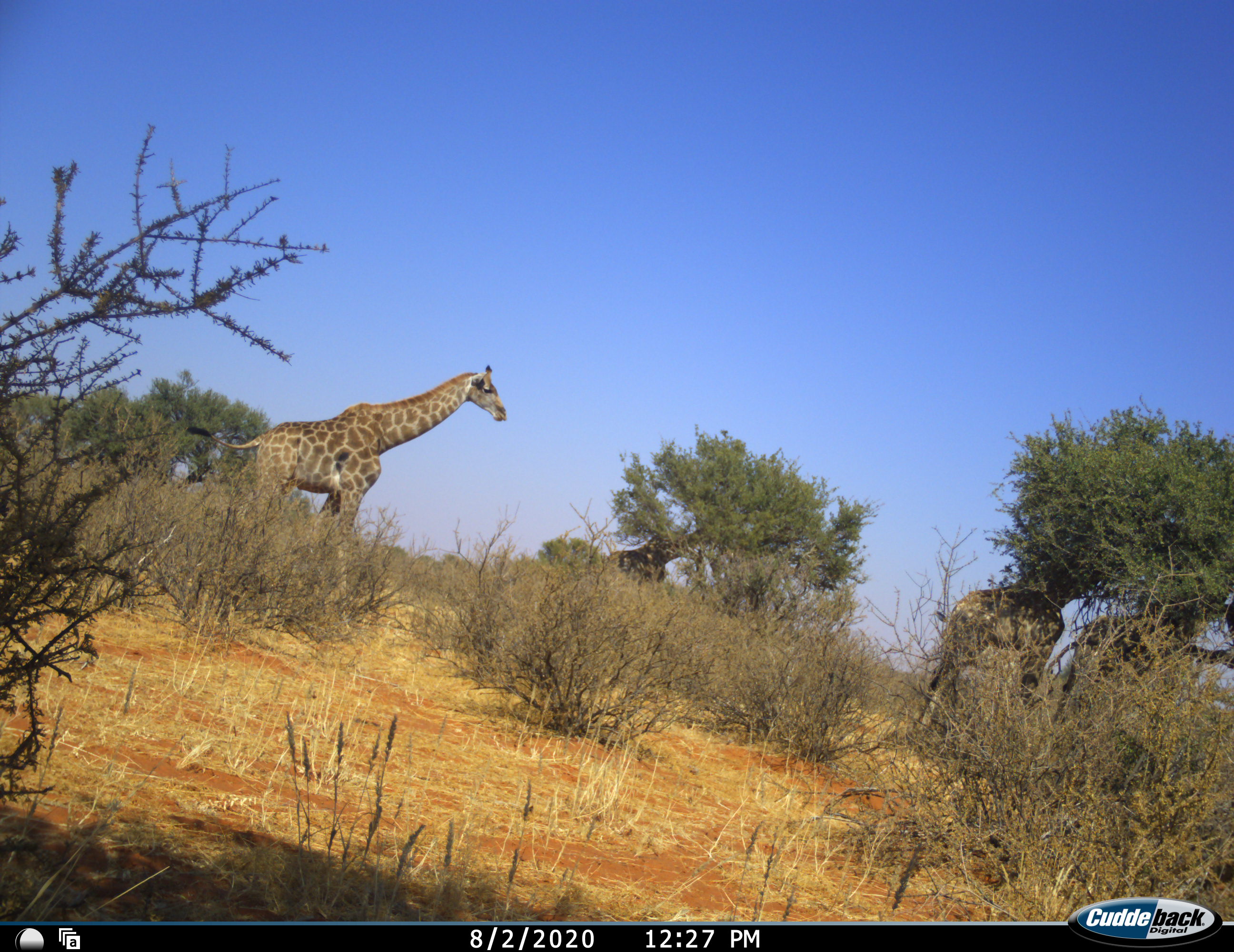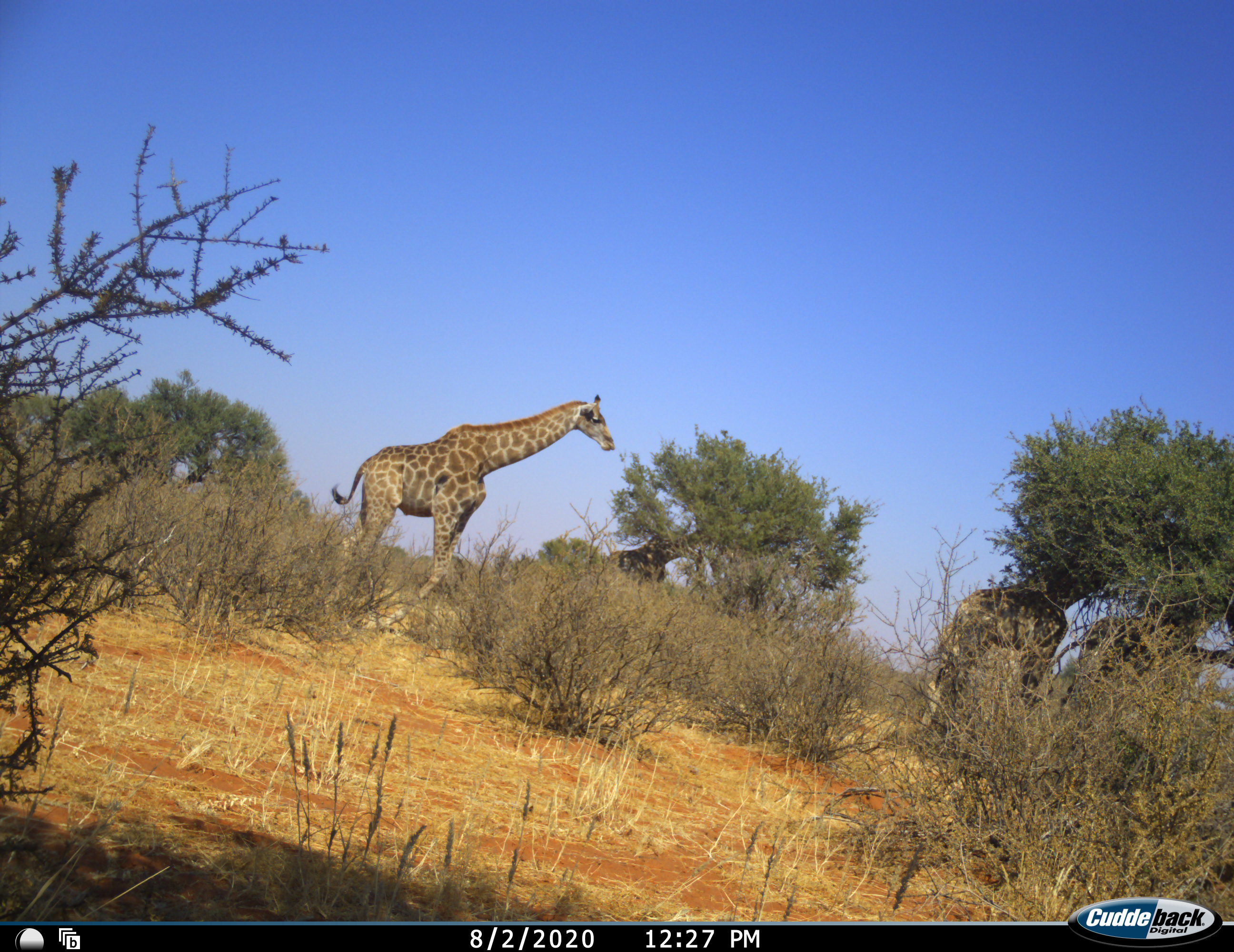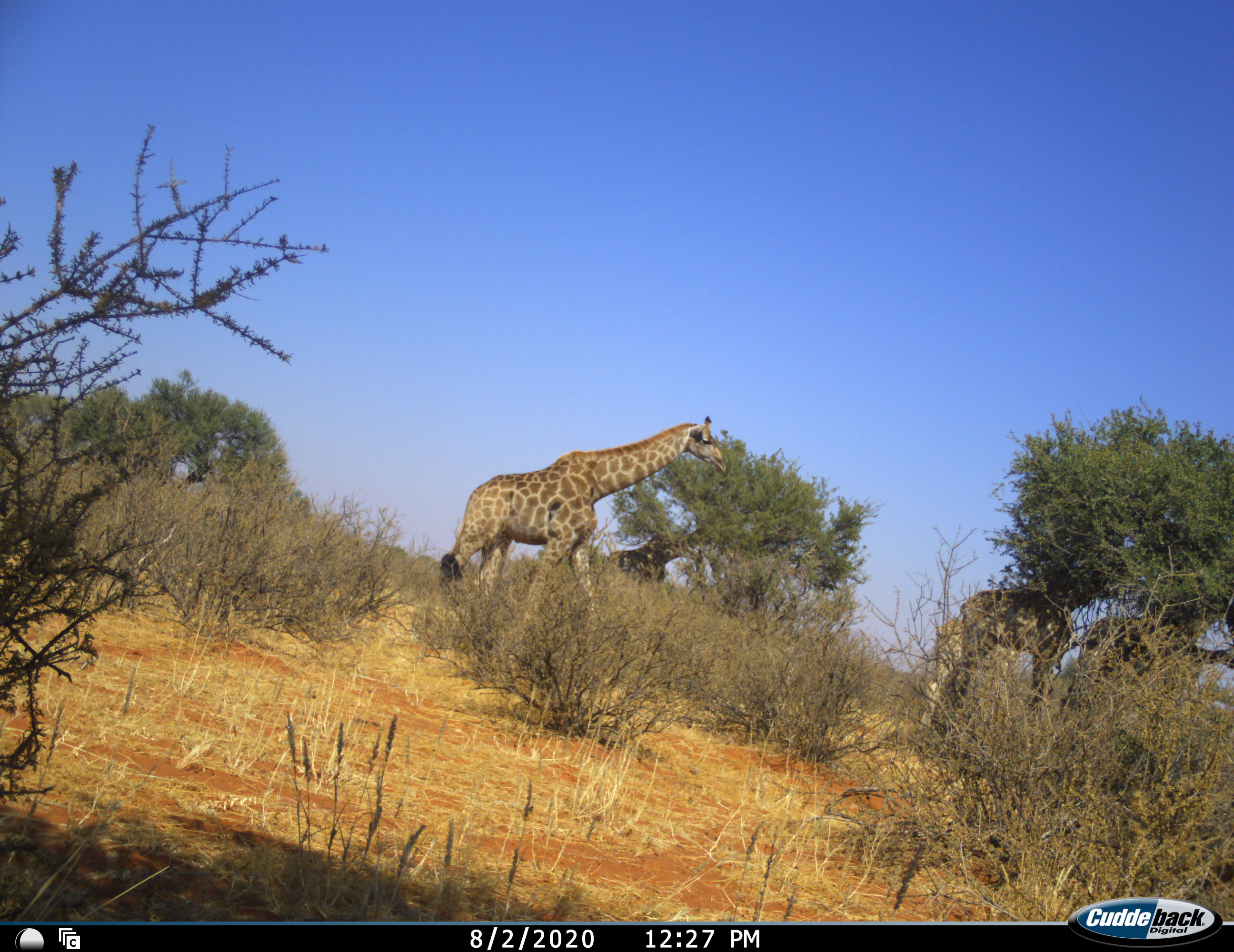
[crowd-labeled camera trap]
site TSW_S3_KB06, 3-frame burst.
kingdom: Animalia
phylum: Chordata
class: Mammalia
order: Artiodactyla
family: Giraffidae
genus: Giraffa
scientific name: Giraffa camelopardalis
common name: giraffe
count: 4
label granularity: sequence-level